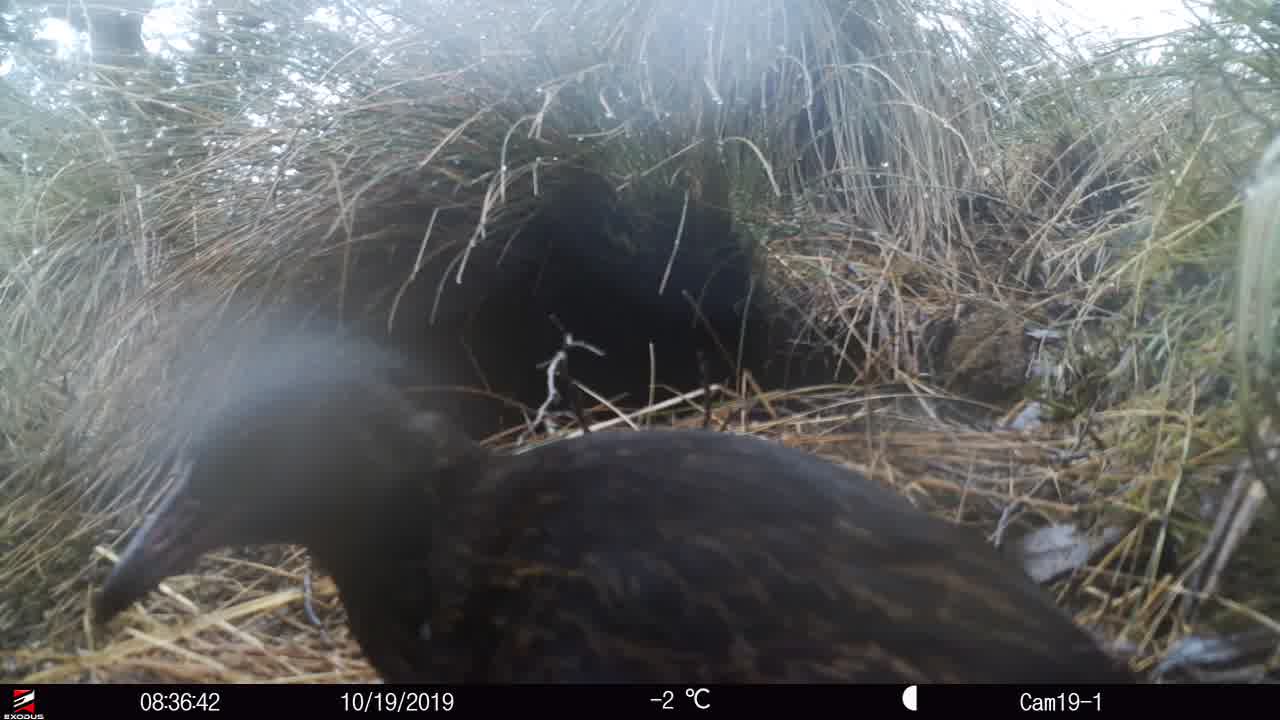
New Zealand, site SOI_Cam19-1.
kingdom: Animalia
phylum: Chordata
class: Aves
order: Gruiformes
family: Rallidae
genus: Gallirallus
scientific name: Gallirallus australis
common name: weka